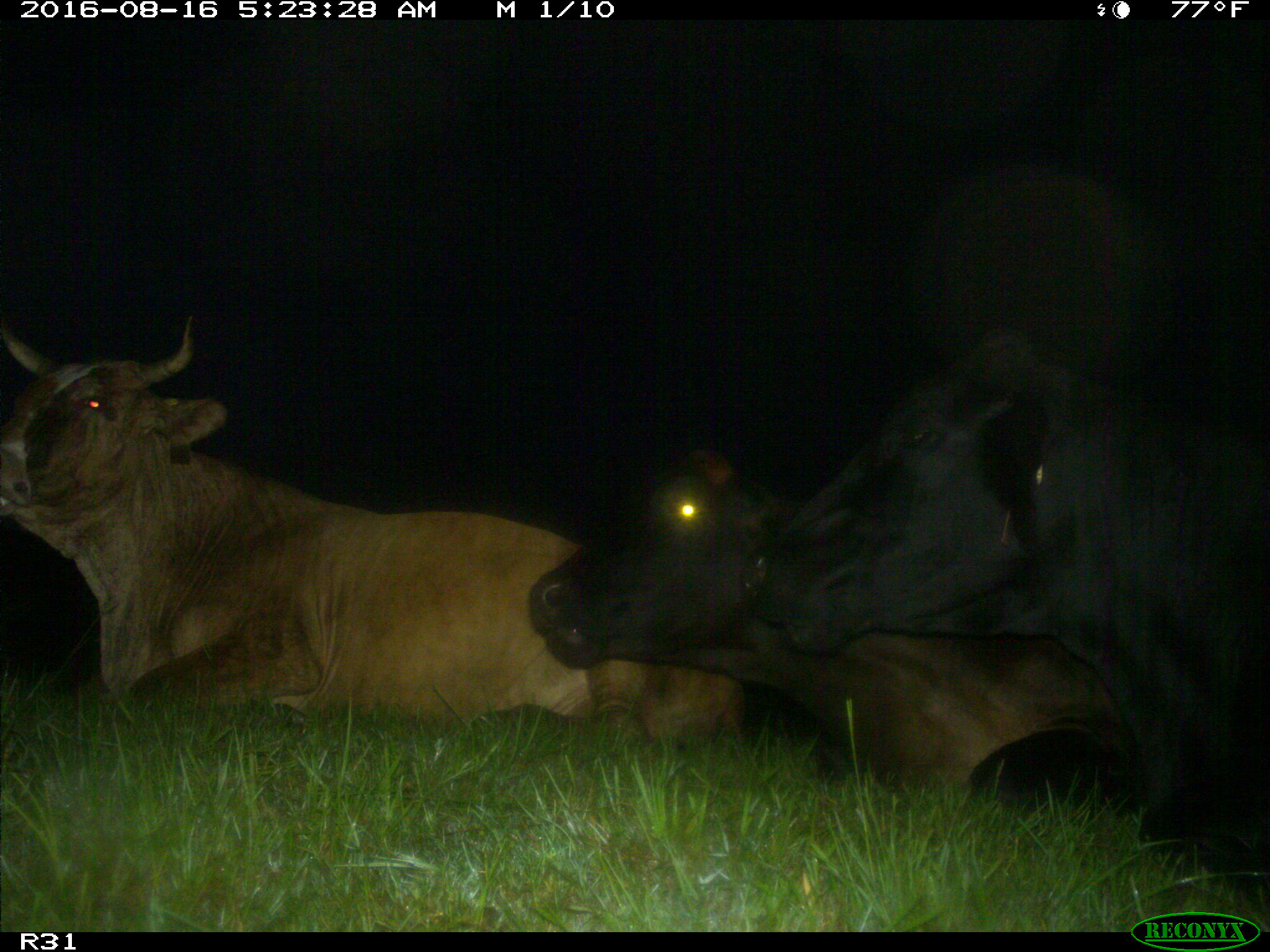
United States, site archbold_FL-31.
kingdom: Animalia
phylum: Chordata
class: Mammalia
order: Artiodactyla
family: Bovidae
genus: Bos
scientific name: Bos taurus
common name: domestic cow